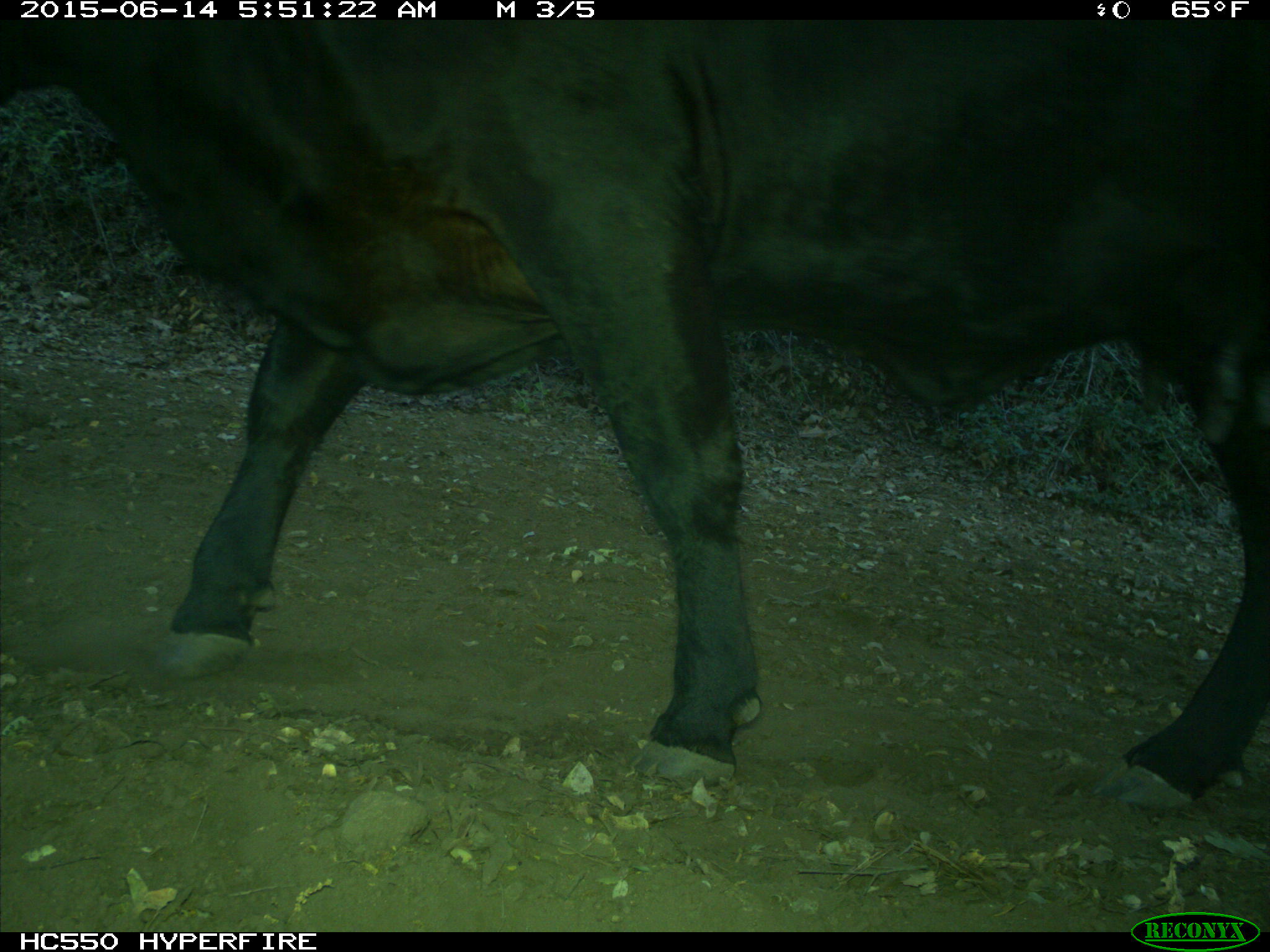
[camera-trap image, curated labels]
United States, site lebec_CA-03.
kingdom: Animalia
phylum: Chordata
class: Mammalia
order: Artiodactyla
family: Bovidae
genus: Bos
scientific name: Bos taurus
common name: domestic cow